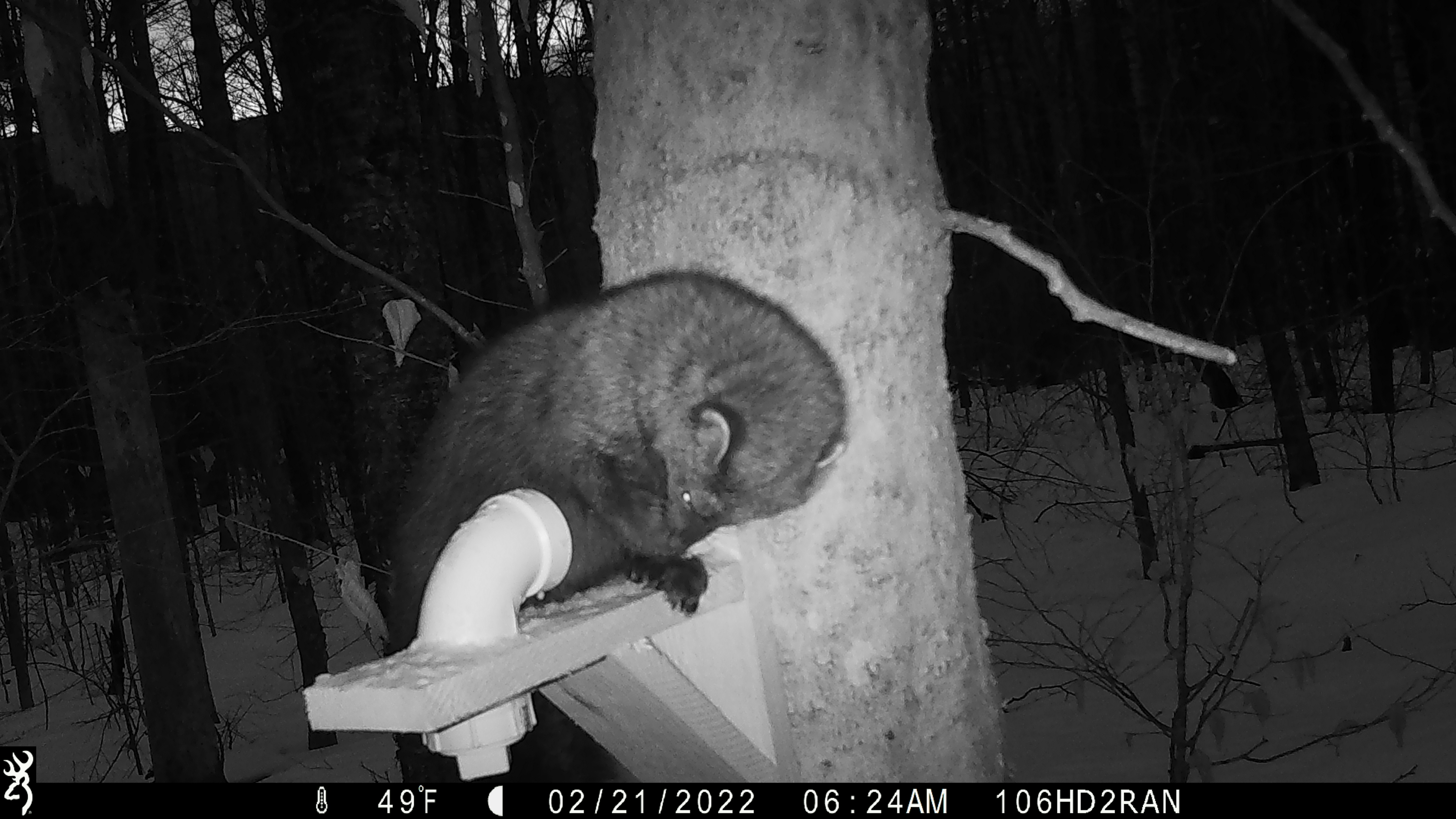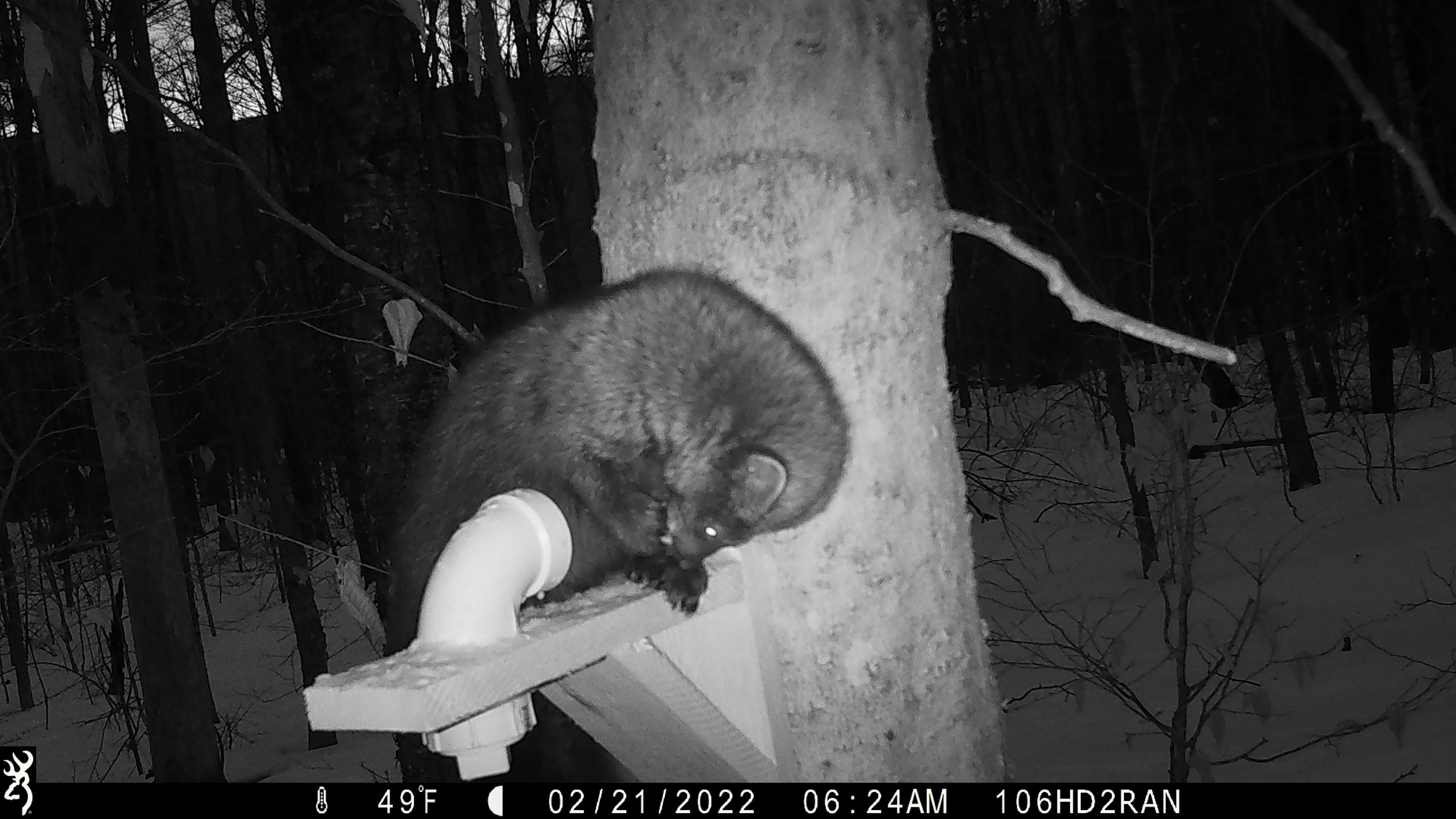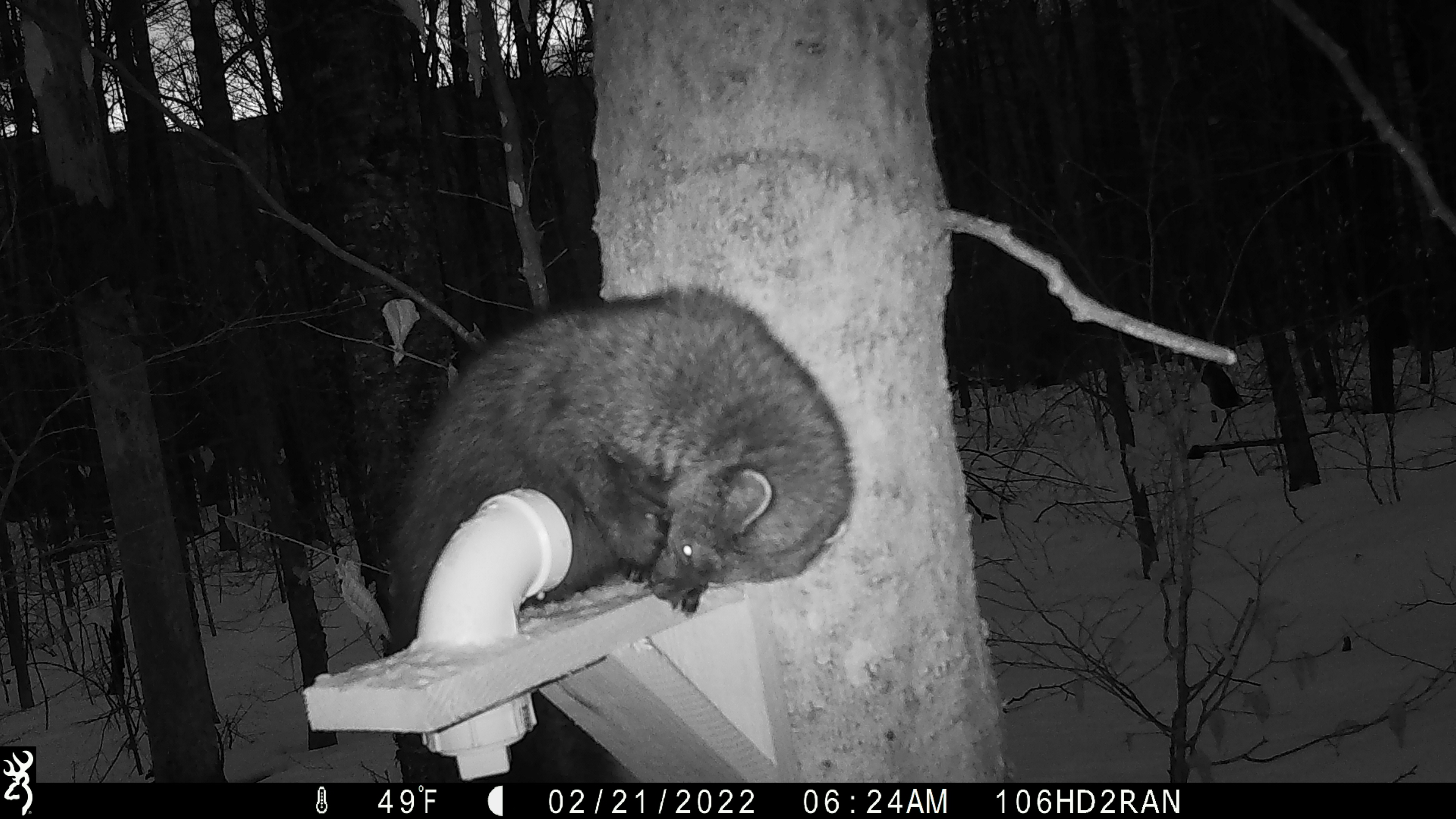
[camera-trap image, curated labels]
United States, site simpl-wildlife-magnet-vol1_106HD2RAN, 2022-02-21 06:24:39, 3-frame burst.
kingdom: Animalia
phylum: Chordata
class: Mammalia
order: Carnivora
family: Mustelidae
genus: Pekania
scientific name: Pekania pennanti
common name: fisher